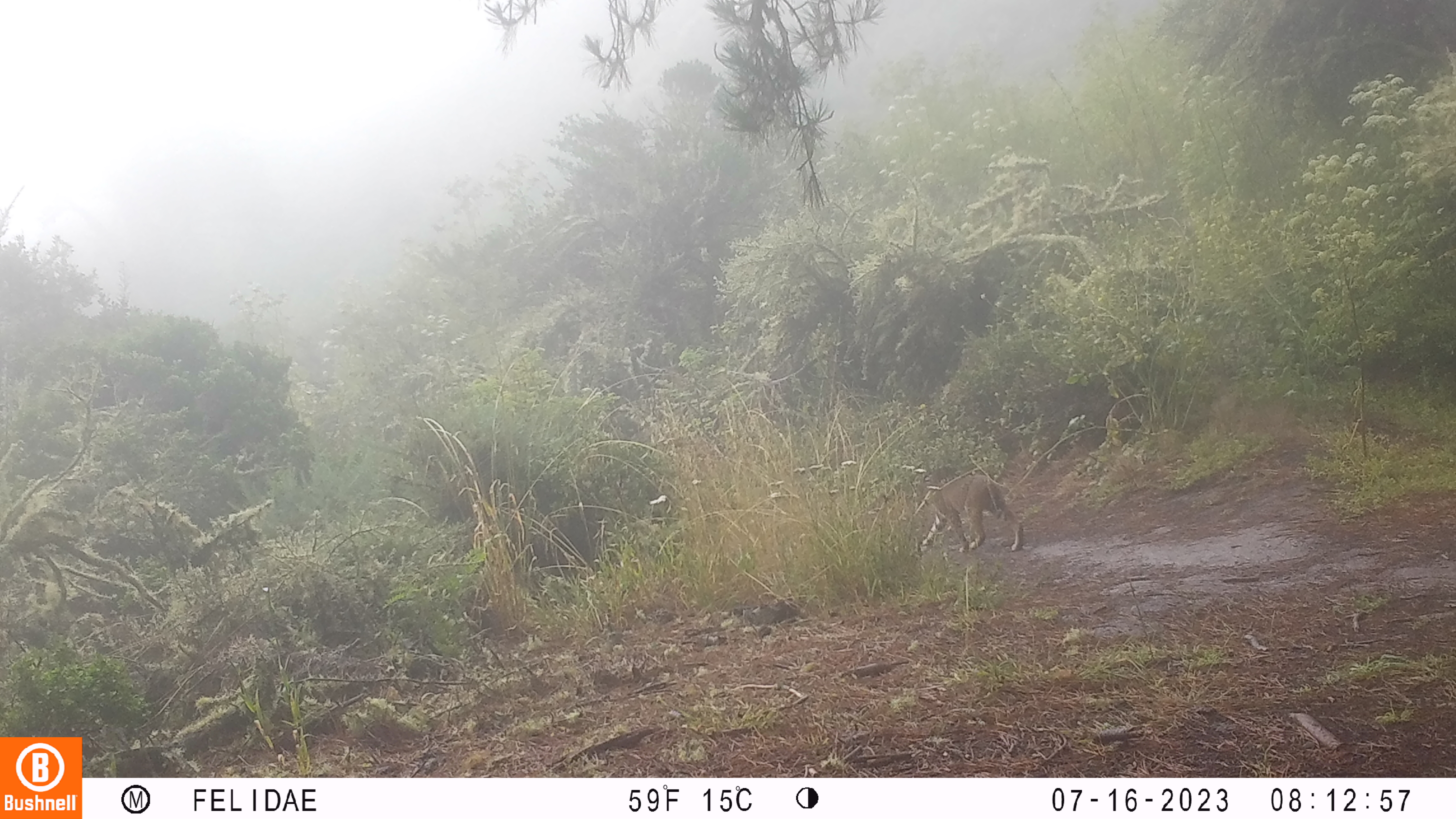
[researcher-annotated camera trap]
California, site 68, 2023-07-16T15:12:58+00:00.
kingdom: Animalia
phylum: Chordata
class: Mammalia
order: Carnivora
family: Felidae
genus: Lynx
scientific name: Lynx rufus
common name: bobcat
Bobcat (Lynx rufus).